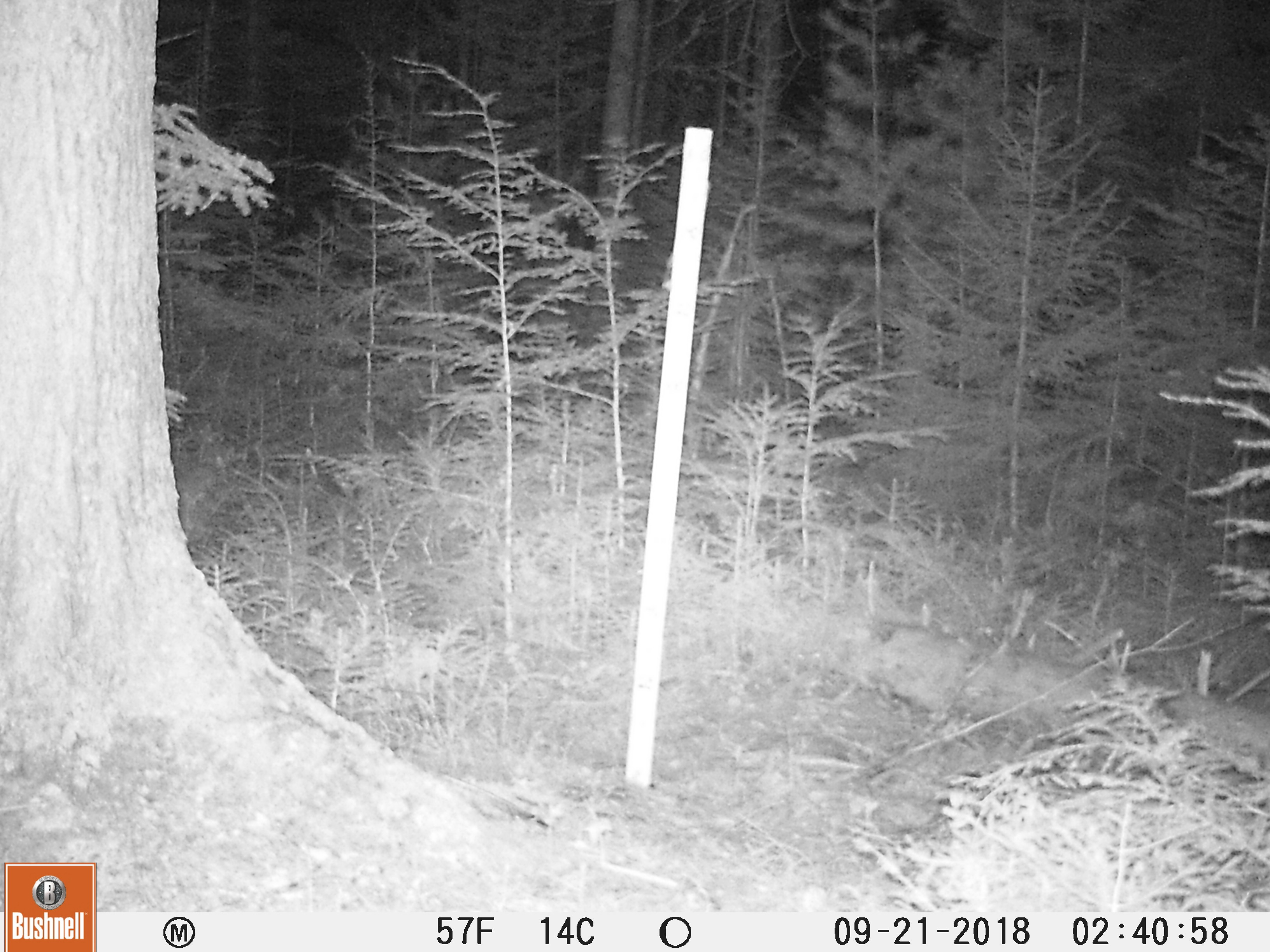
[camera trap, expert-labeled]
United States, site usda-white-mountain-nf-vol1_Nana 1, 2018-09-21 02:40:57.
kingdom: Animalia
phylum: Chordata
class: Mammalia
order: Lagomorpha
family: Leporidae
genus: Lepus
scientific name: Lepus americanus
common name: snowshoe hare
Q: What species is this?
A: Snowshoe hare (Lepus americanus).